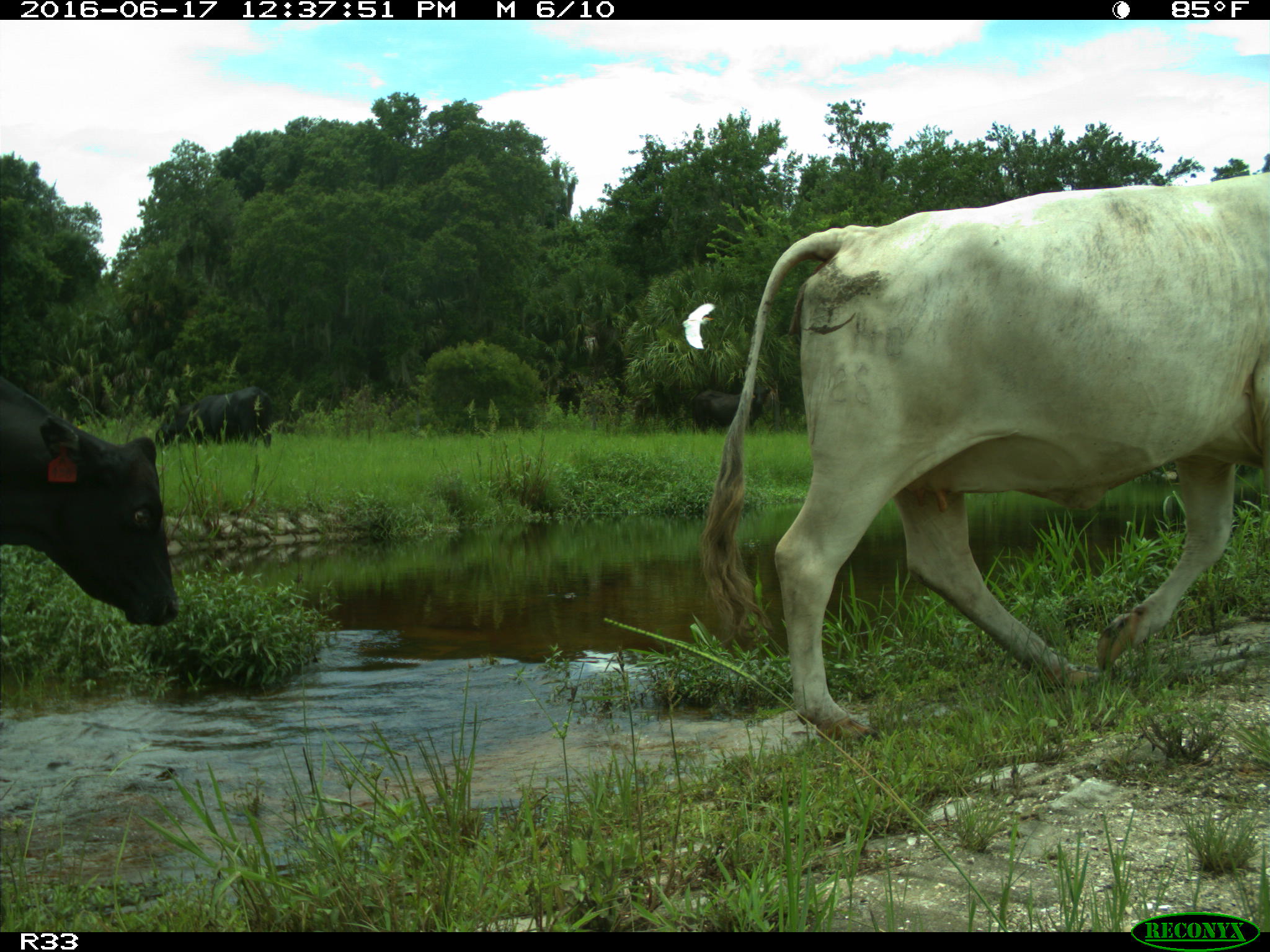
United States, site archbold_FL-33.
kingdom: Animalia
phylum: Chordata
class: Mammalia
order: Artiodactyla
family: Bovidae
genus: Bos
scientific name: Bos taurus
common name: domestic cow